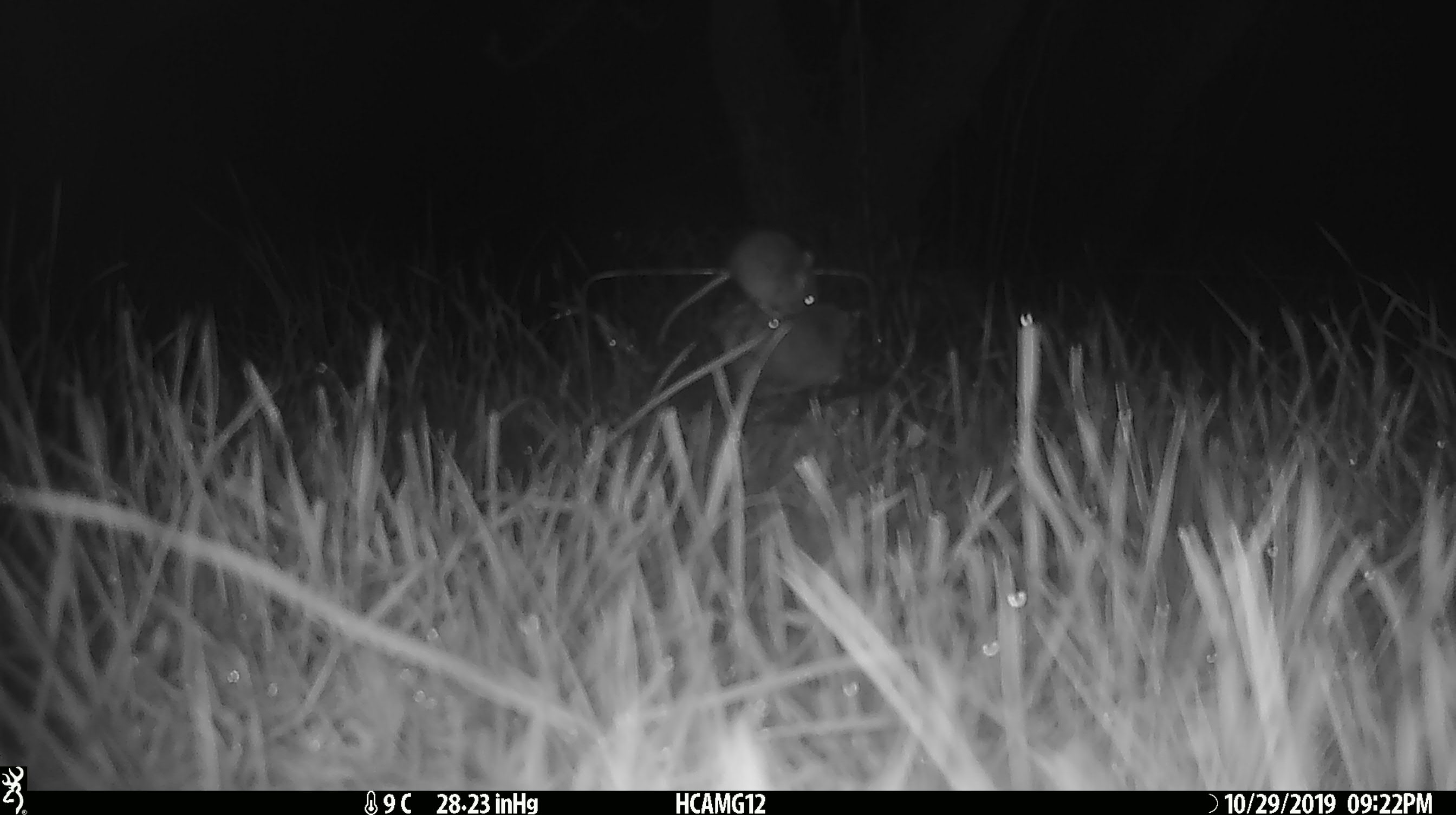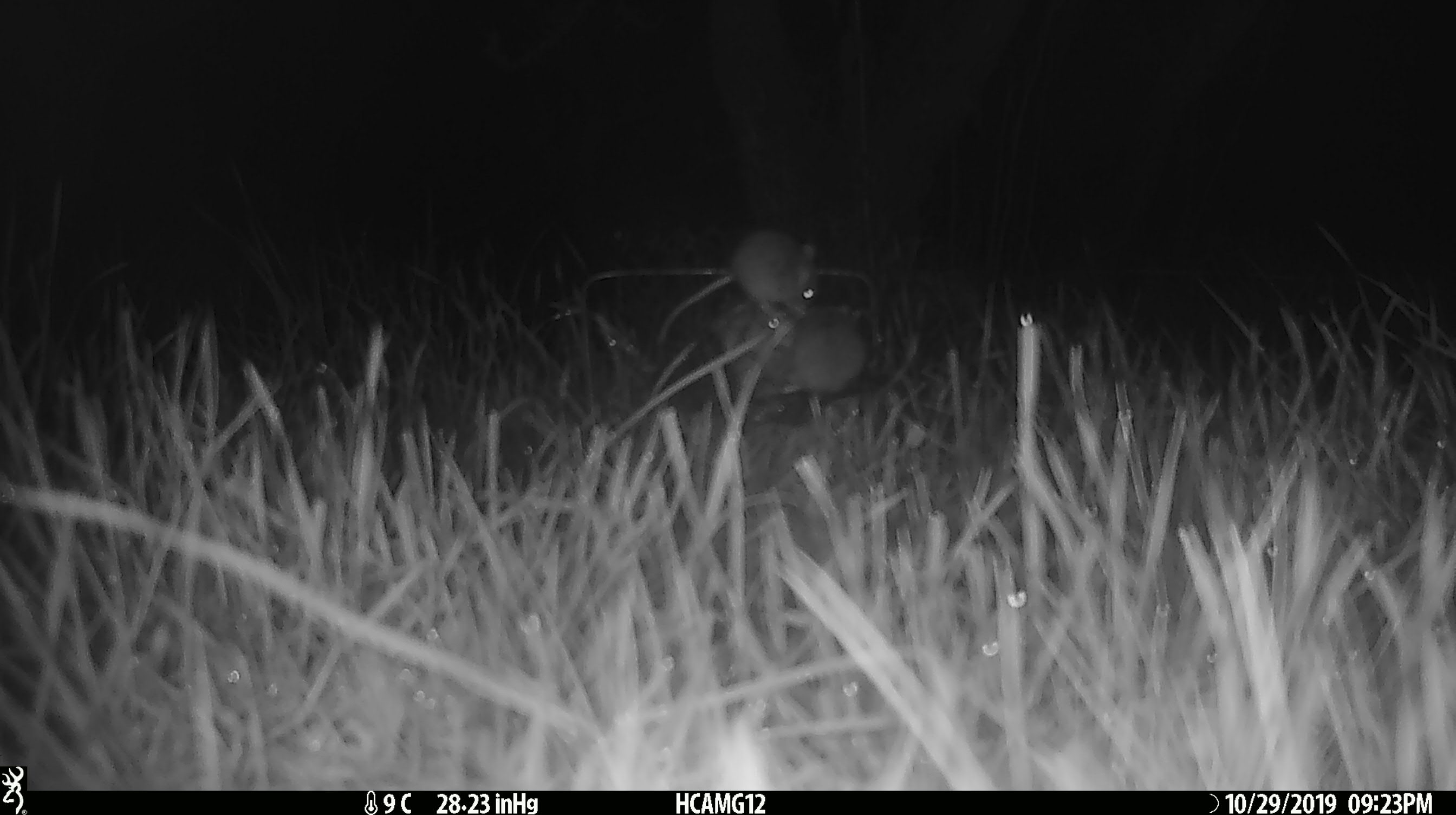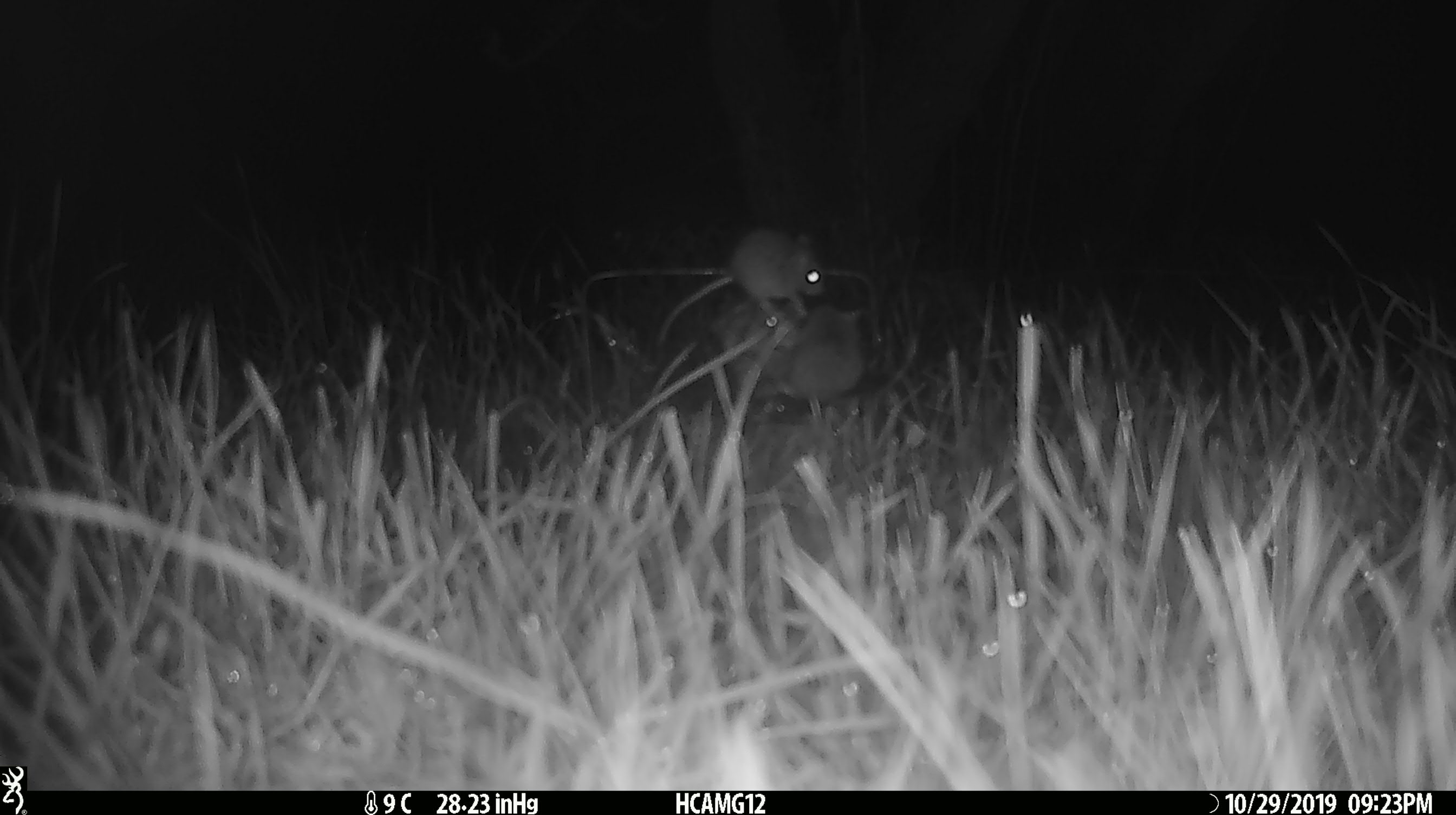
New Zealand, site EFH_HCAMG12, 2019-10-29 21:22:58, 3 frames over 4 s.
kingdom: Animalia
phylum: Chordata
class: Mammalia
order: Rodentia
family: Muridae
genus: Mus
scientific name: Mus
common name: mouse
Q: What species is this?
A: Mouse (Mus).